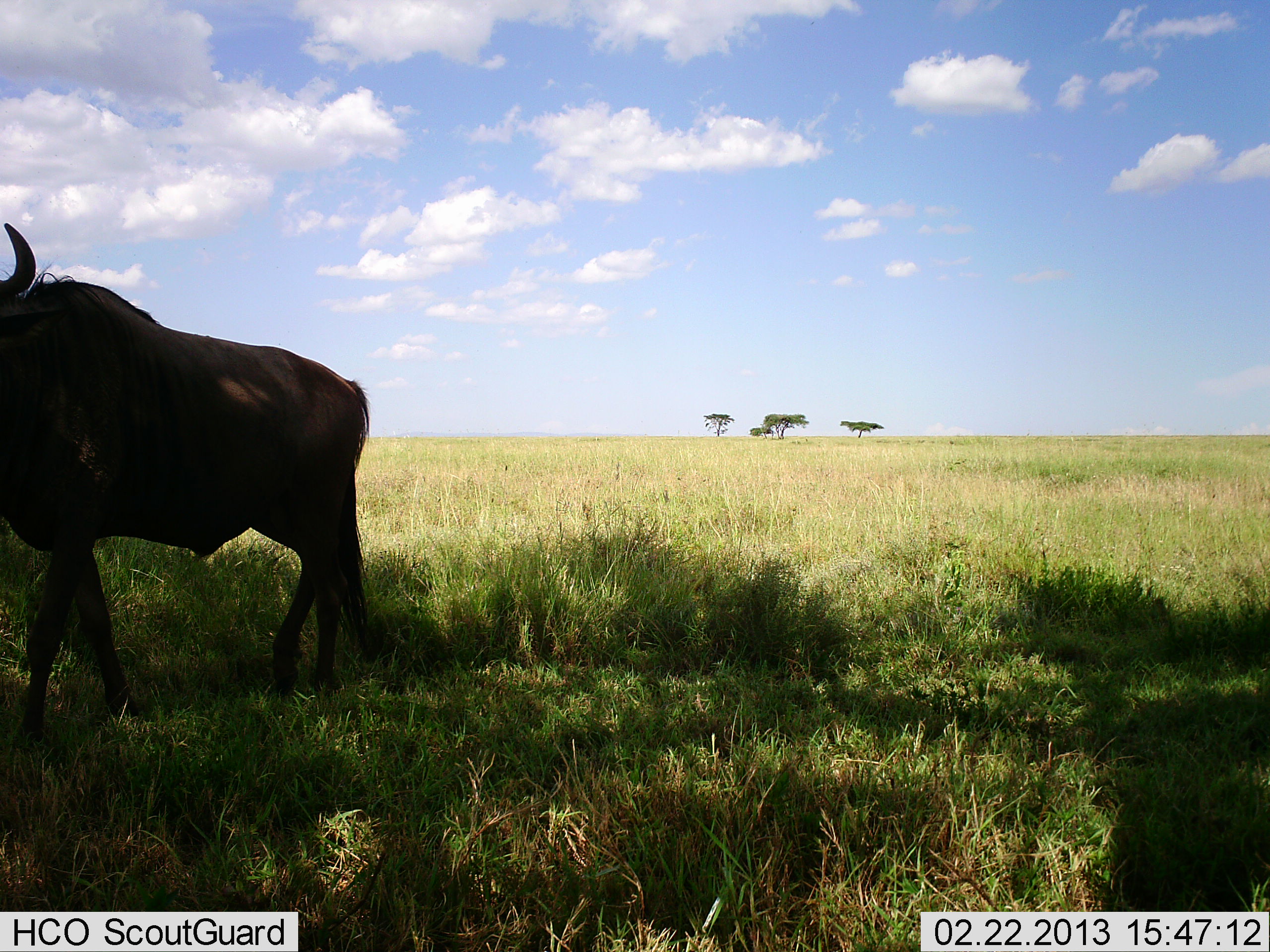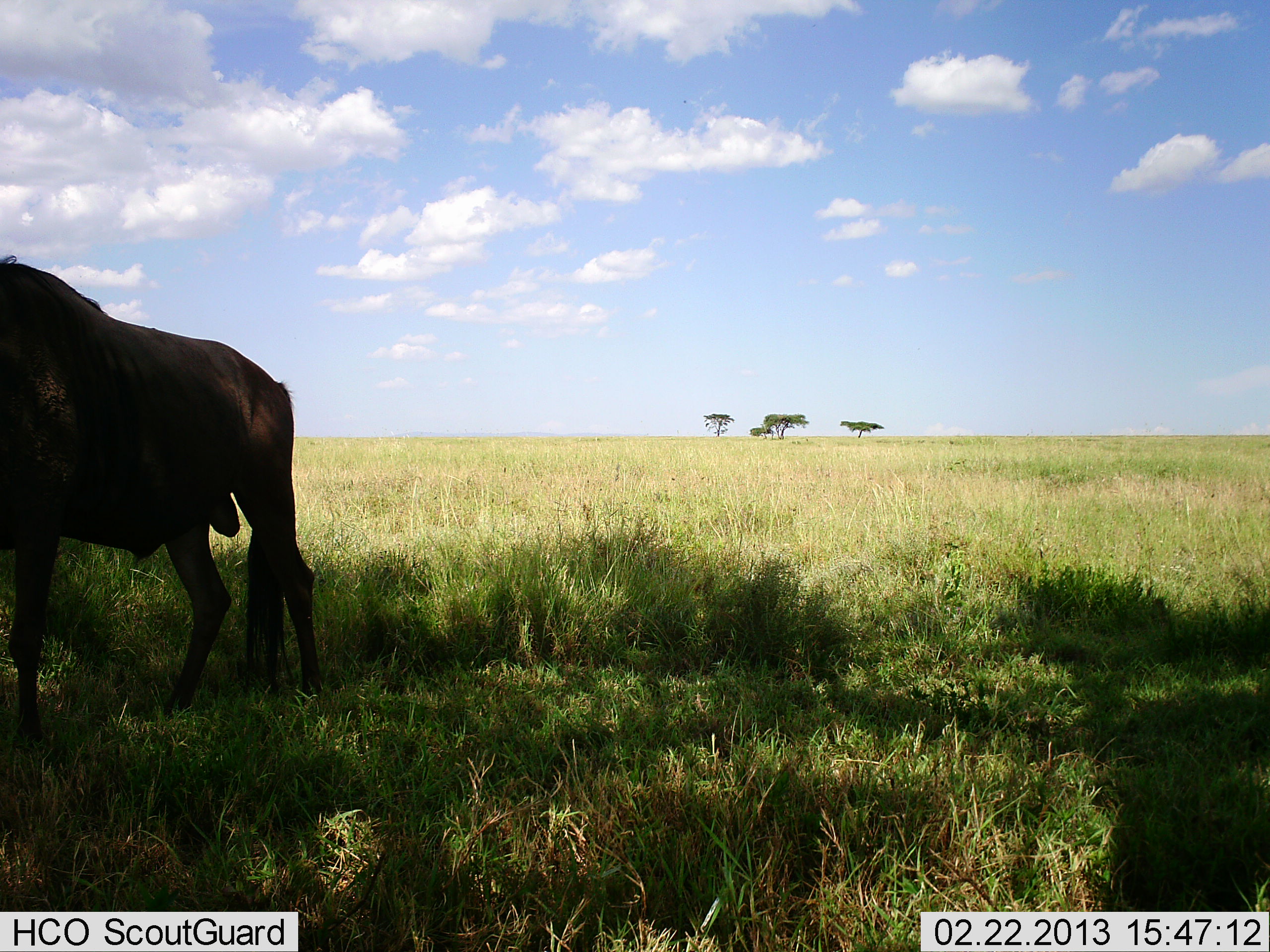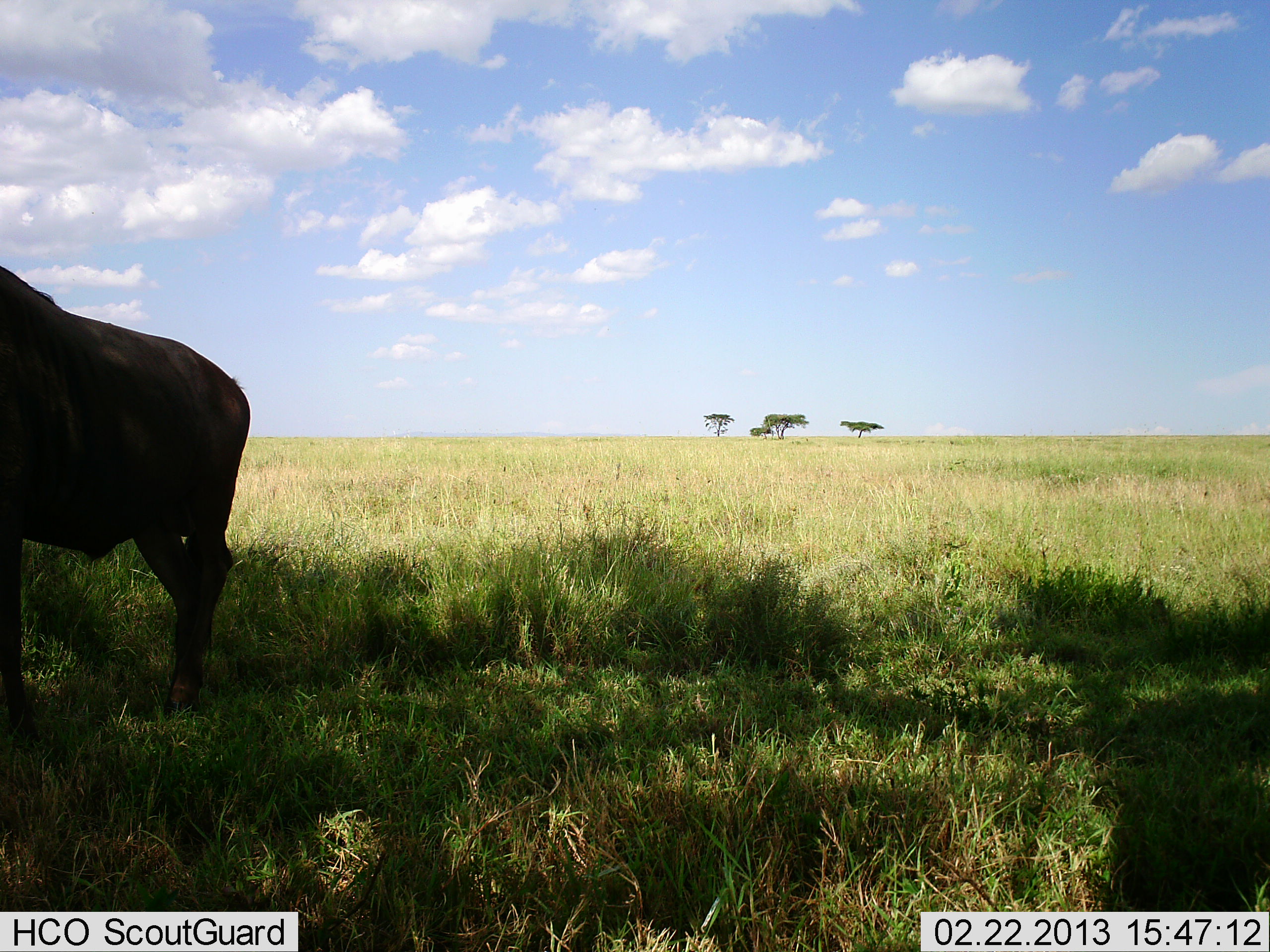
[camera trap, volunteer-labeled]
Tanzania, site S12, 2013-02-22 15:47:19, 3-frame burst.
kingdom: Animalia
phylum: Chordata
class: Mammalia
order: Artiodactyla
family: Bovidae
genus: Connochaetes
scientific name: Connochaetes taurinus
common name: blue wildebeest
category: wildebeest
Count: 1.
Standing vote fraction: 14%.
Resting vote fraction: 0%.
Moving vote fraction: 91%.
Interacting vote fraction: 0%.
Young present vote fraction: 0%.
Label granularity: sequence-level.